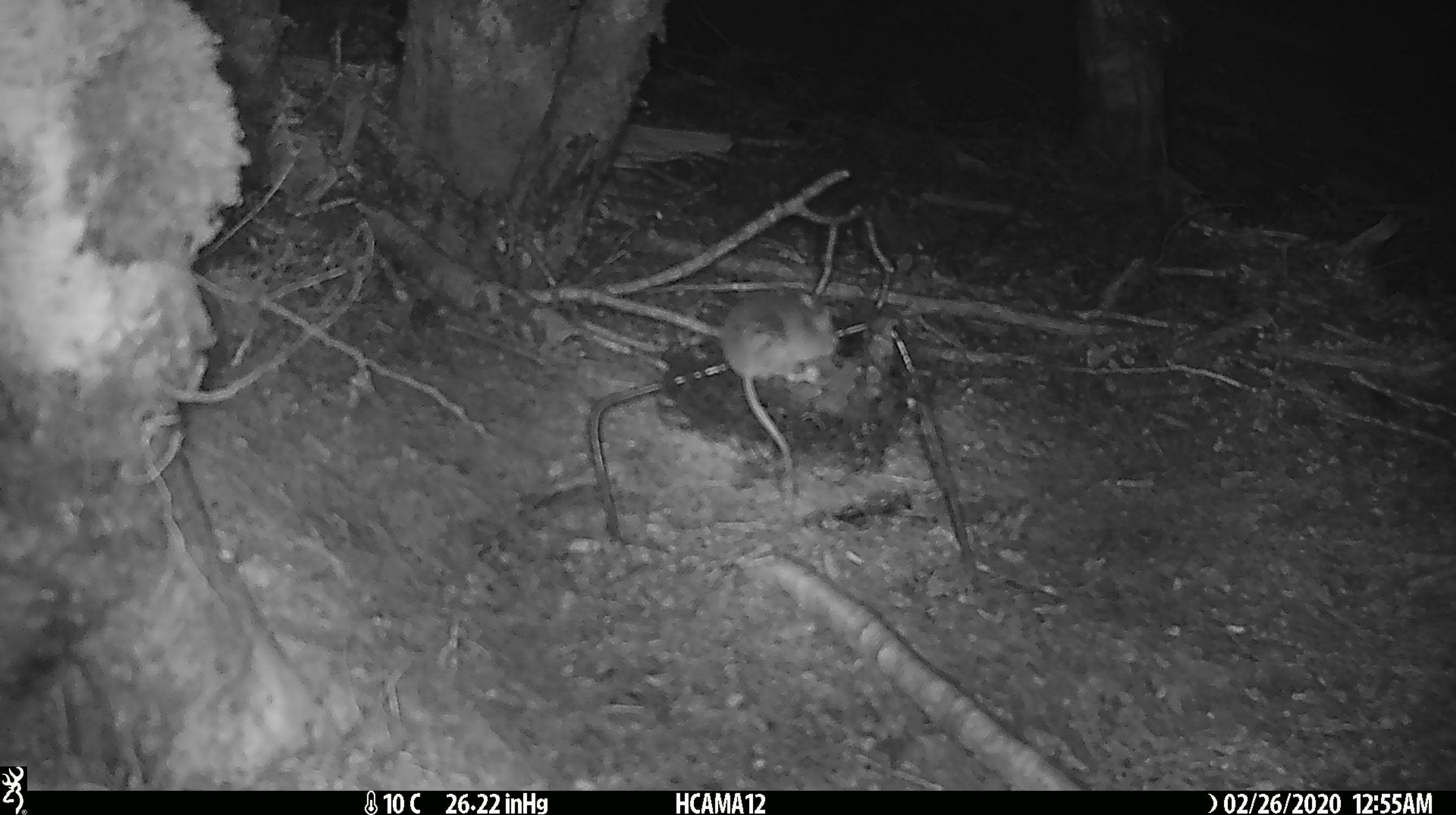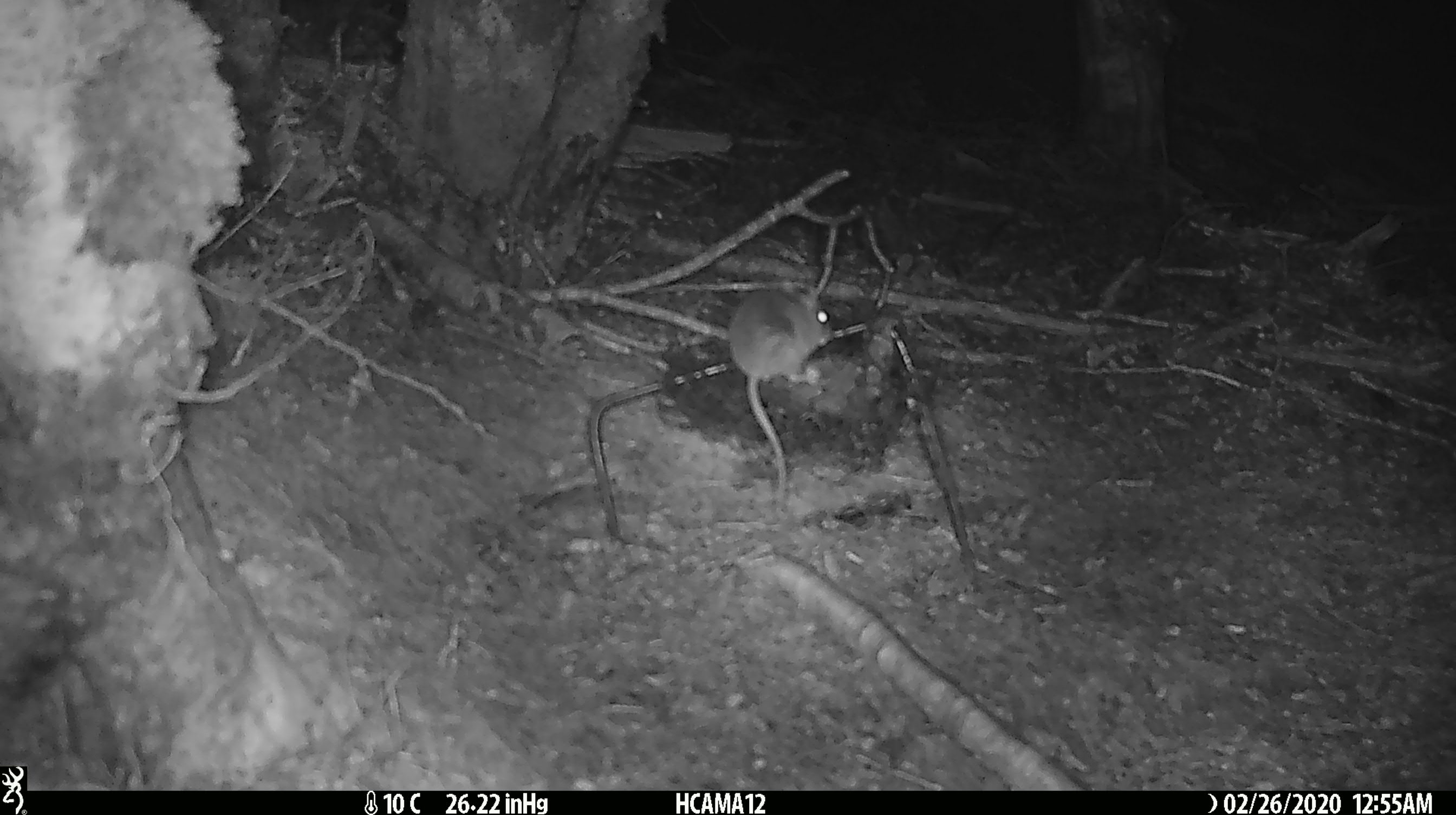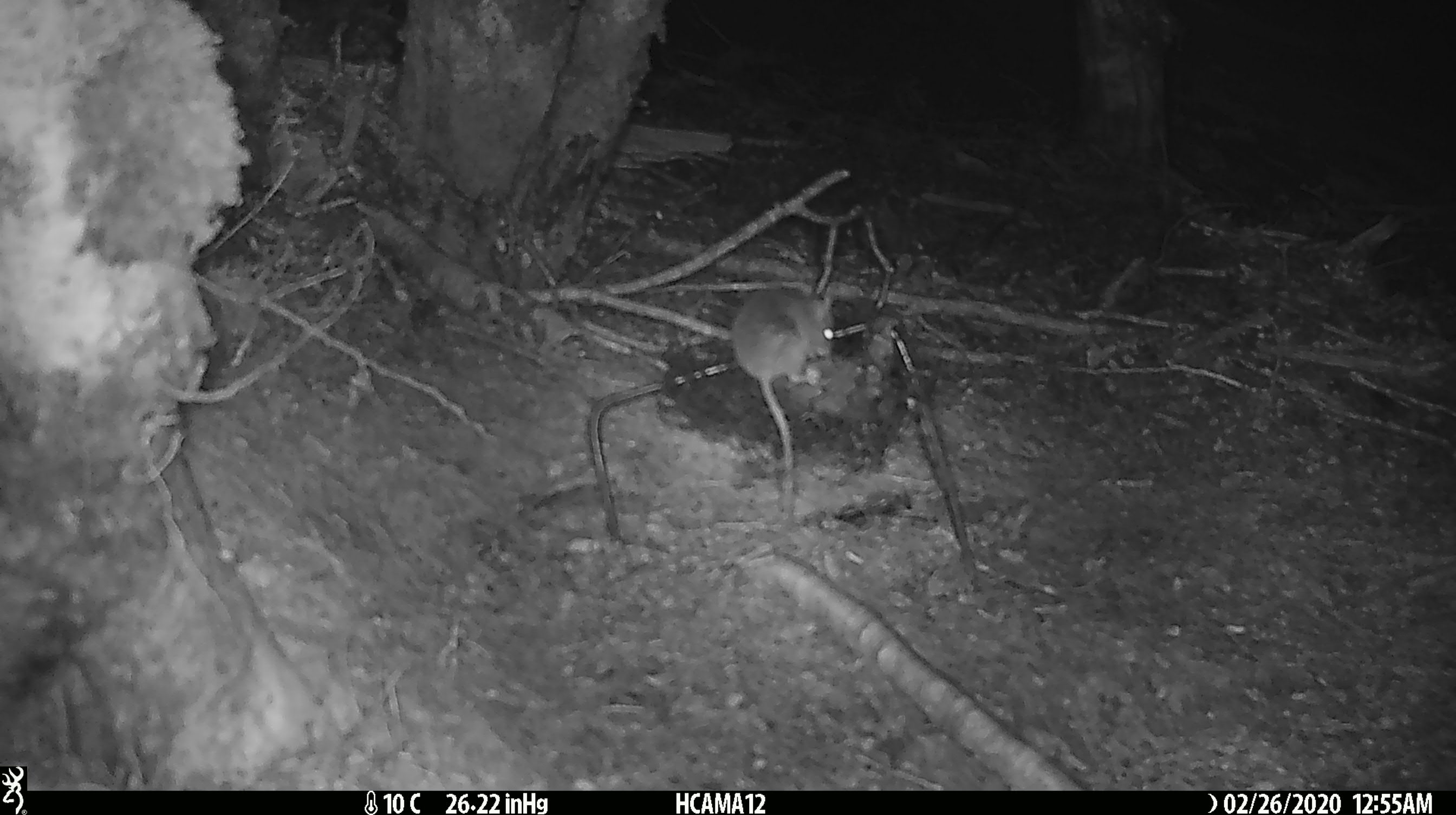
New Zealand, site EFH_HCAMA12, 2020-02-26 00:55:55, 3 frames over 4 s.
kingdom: Animalia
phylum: Chordata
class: Mammalia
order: Rodentia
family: Muridae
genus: Mus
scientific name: Mus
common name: mouse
Mouse (Mus).